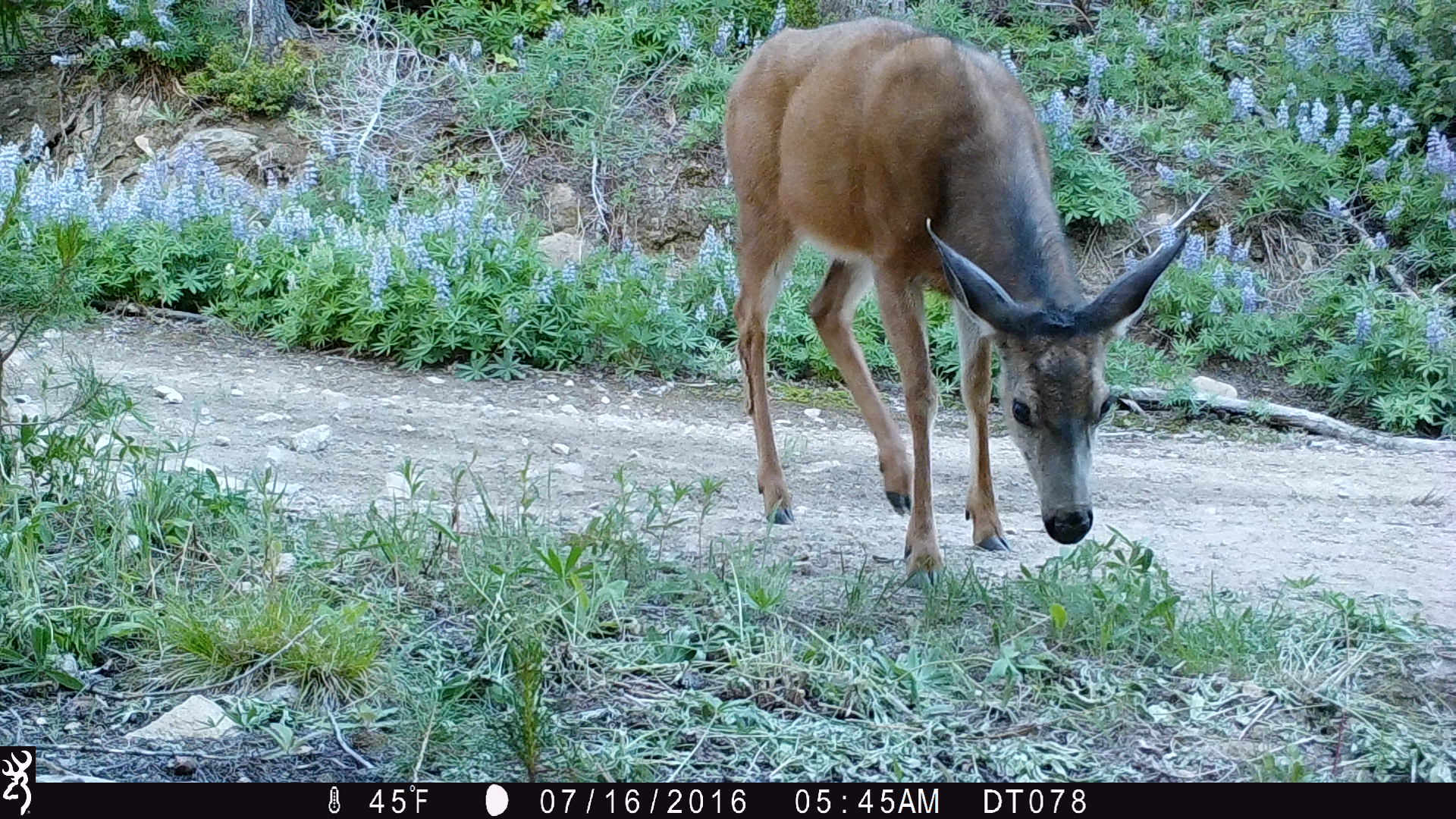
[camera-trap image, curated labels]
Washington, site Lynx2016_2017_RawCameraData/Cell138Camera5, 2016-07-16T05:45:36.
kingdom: Animalia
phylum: Chordata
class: Mammalia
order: Artiodactyla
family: Cervidae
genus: Odocoileus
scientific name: Odocoileus hemionus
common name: mule deer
Odocoileus hemionus (mule deer). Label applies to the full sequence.